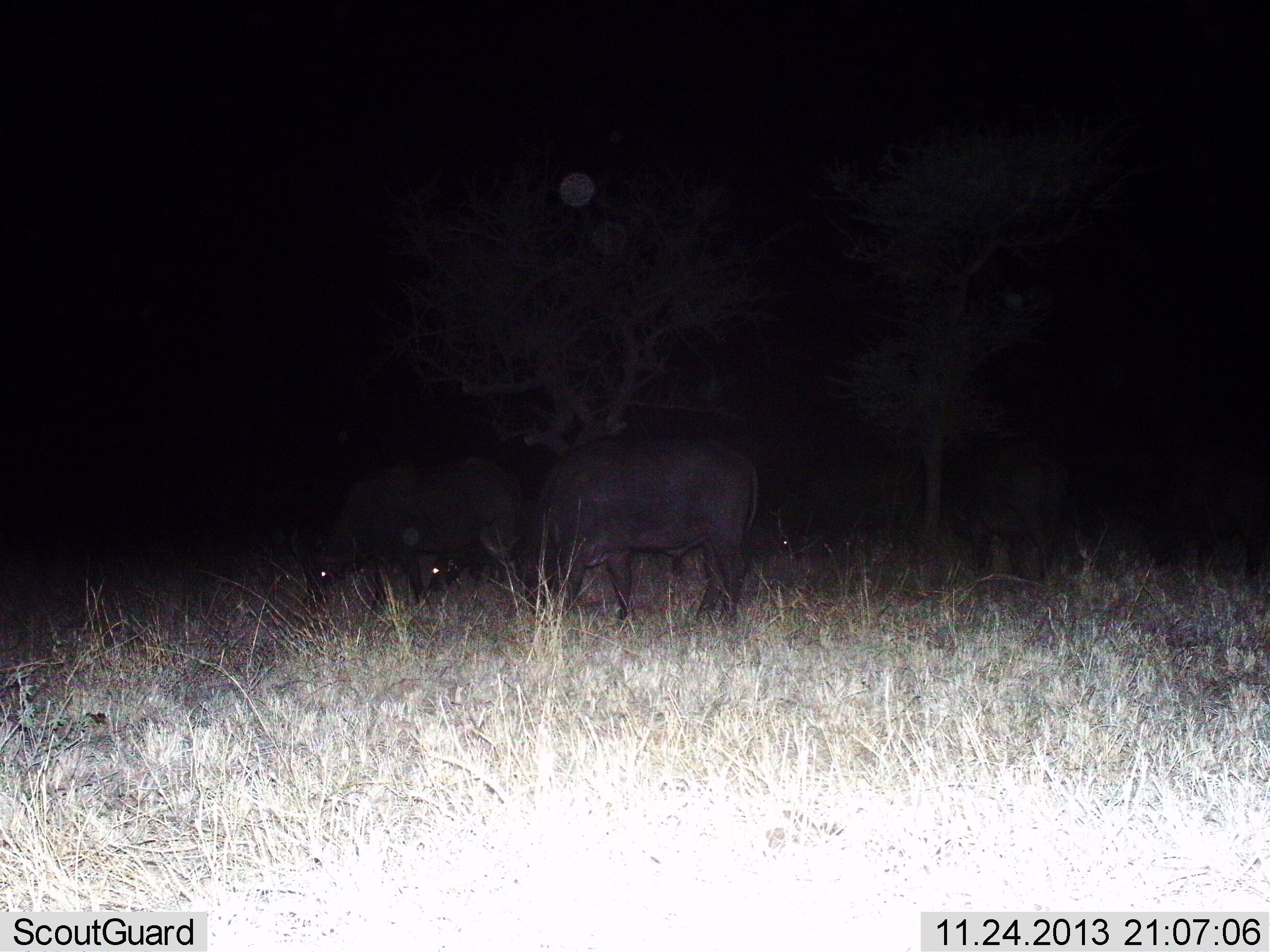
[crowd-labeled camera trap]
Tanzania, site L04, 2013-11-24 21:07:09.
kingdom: Animalia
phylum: Chordata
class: Mammalia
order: Artiodactyla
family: Bovidae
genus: Syncerus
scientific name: Syncerus caffer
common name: cape buffalo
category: buffalo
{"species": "buffalo (cape buffalo) (Syncerus caffer)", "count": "4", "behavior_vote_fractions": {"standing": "40%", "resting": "10%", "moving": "0%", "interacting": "0%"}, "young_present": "10%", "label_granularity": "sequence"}